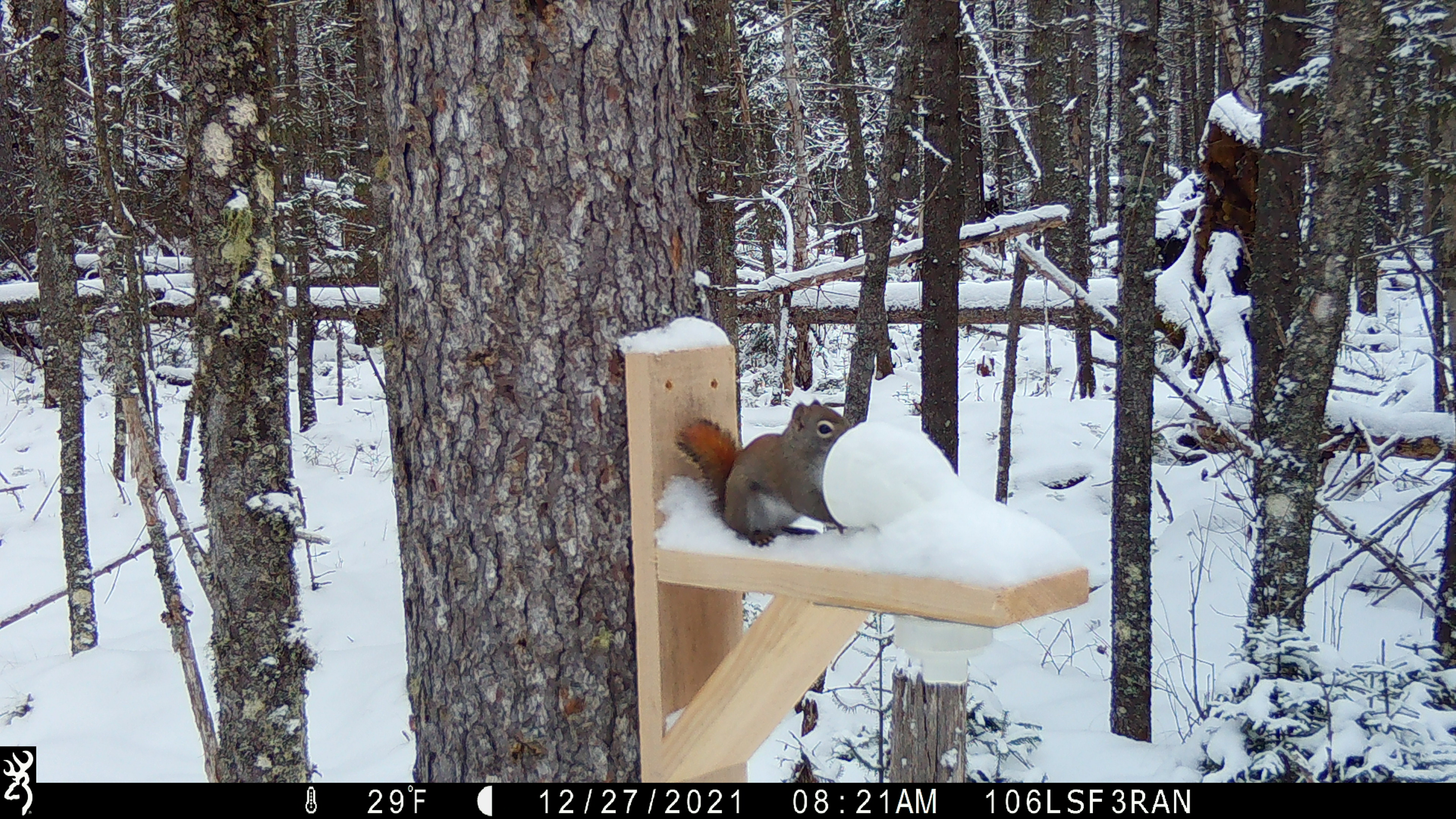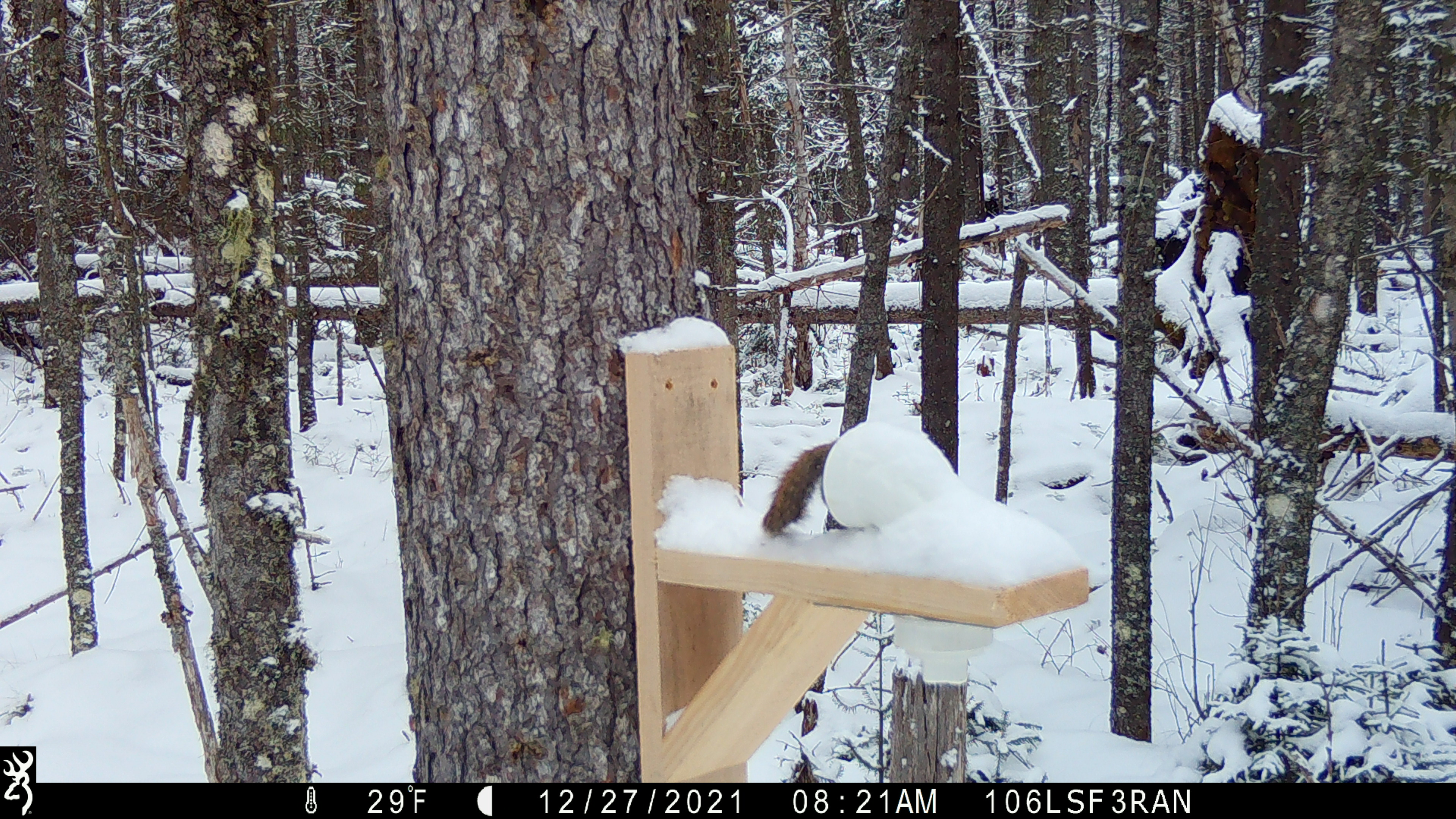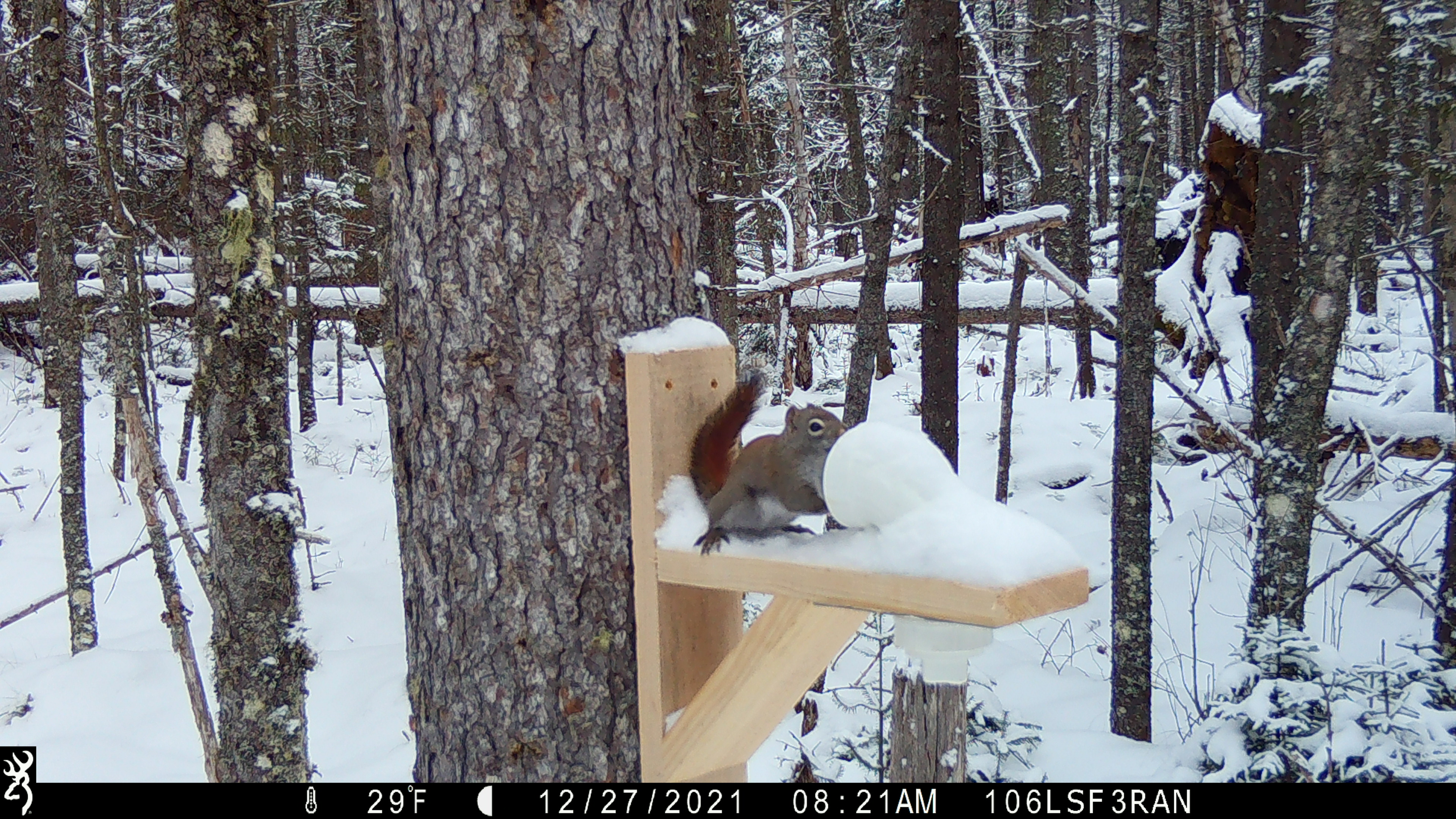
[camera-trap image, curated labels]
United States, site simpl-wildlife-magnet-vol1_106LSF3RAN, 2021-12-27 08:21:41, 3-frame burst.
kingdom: Animalia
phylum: Chordata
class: Mammalia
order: Rodentia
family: Sciuridae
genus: Tamiasciurus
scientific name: Tamiasciurus hudsonicus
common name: red squirrel